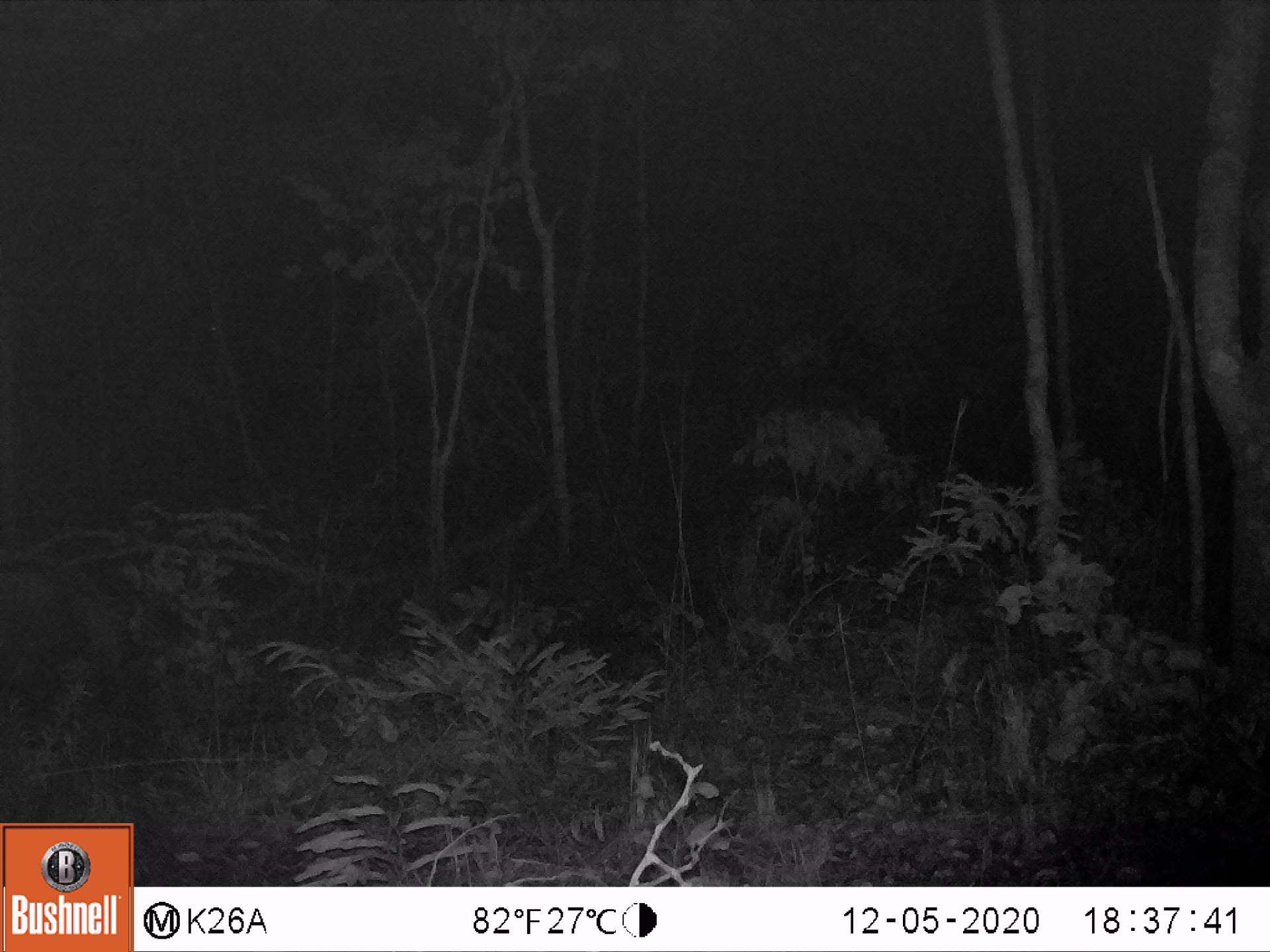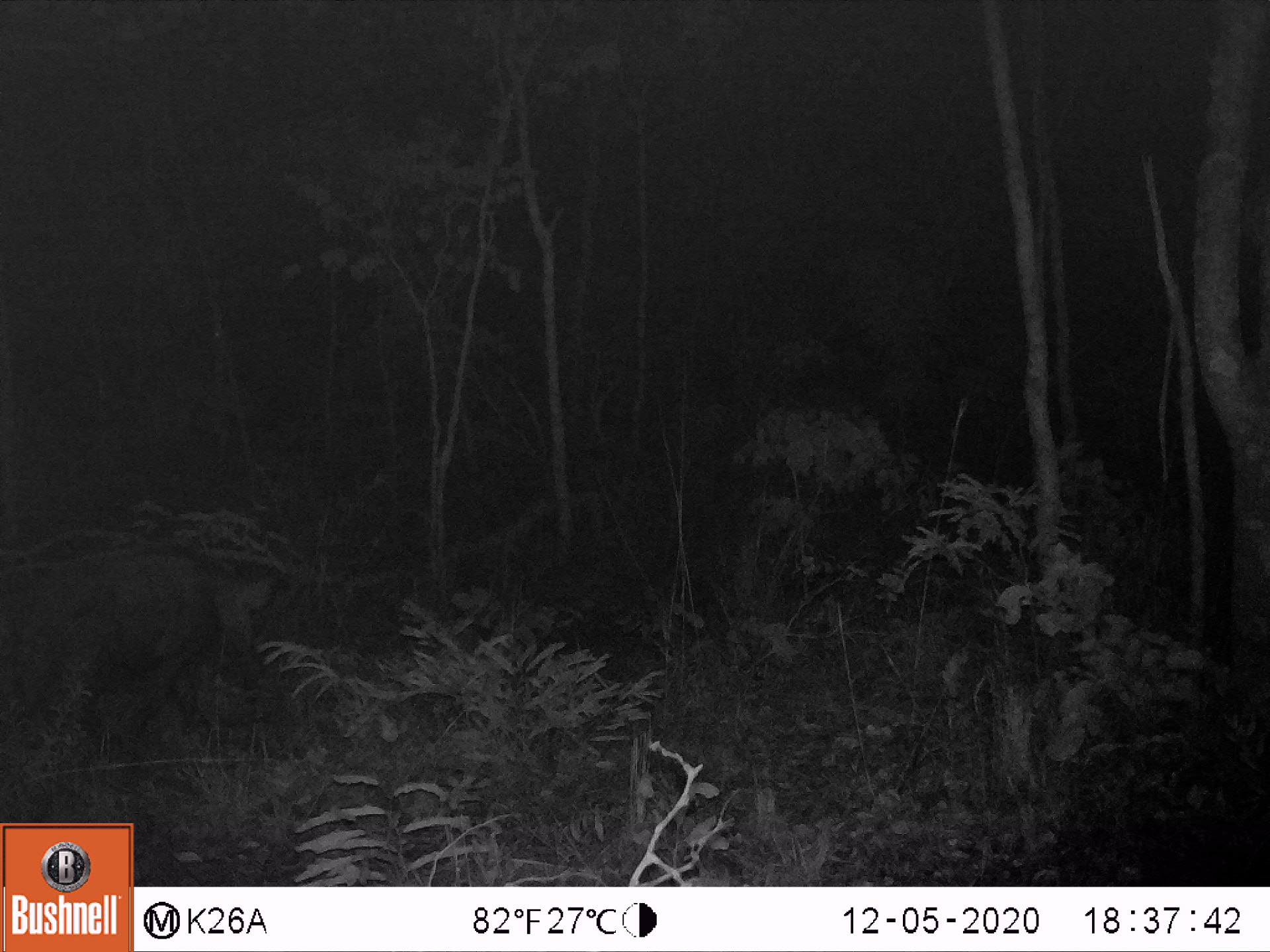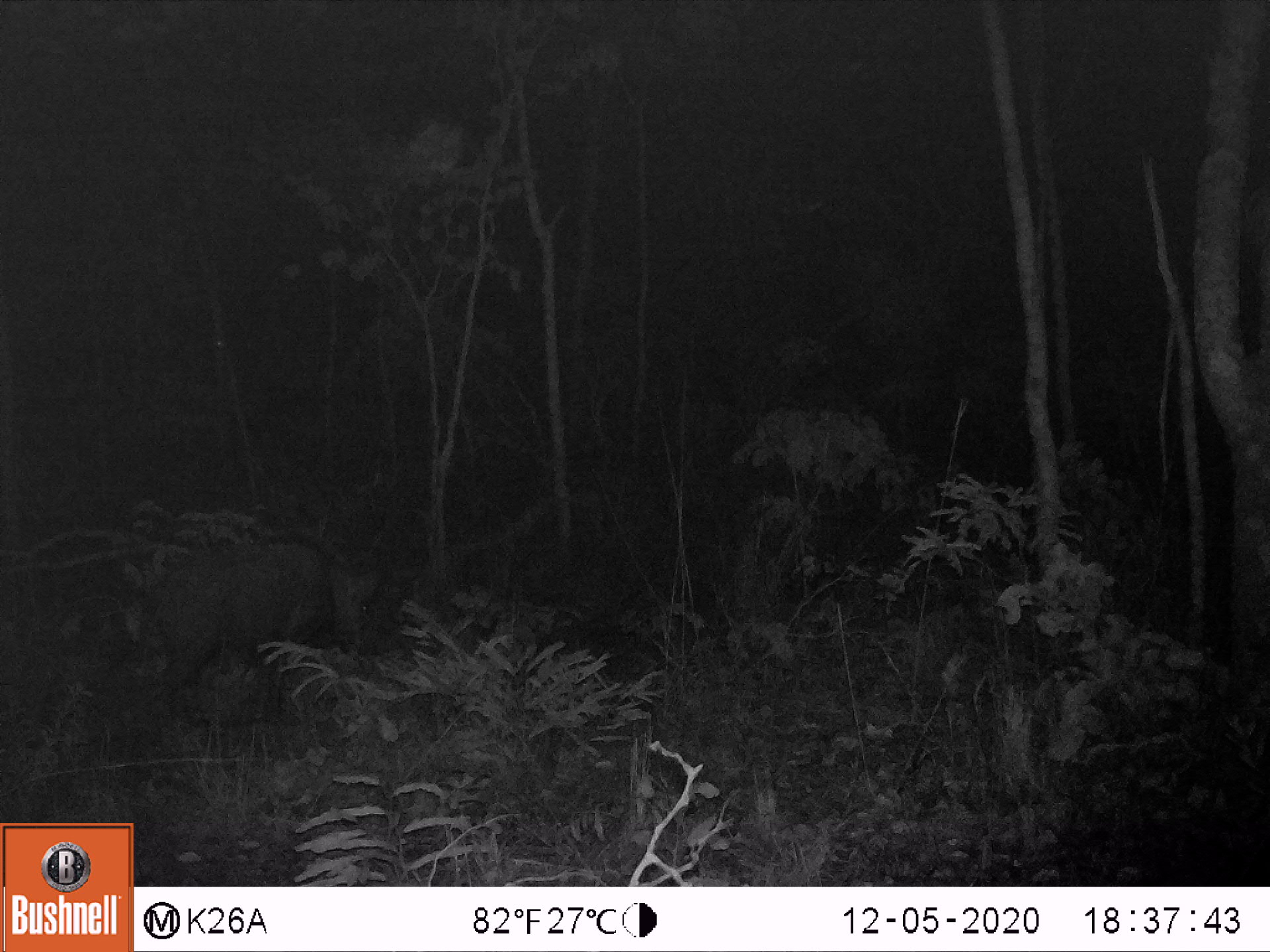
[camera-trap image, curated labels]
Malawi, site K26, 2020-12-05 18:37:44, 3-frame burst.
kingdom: Animalia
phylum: Chordata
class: Mammalia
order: Artiodactyla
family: Suidae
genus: Potamochoerus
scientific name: Potamochoerus larvatus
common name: bushpig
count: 1